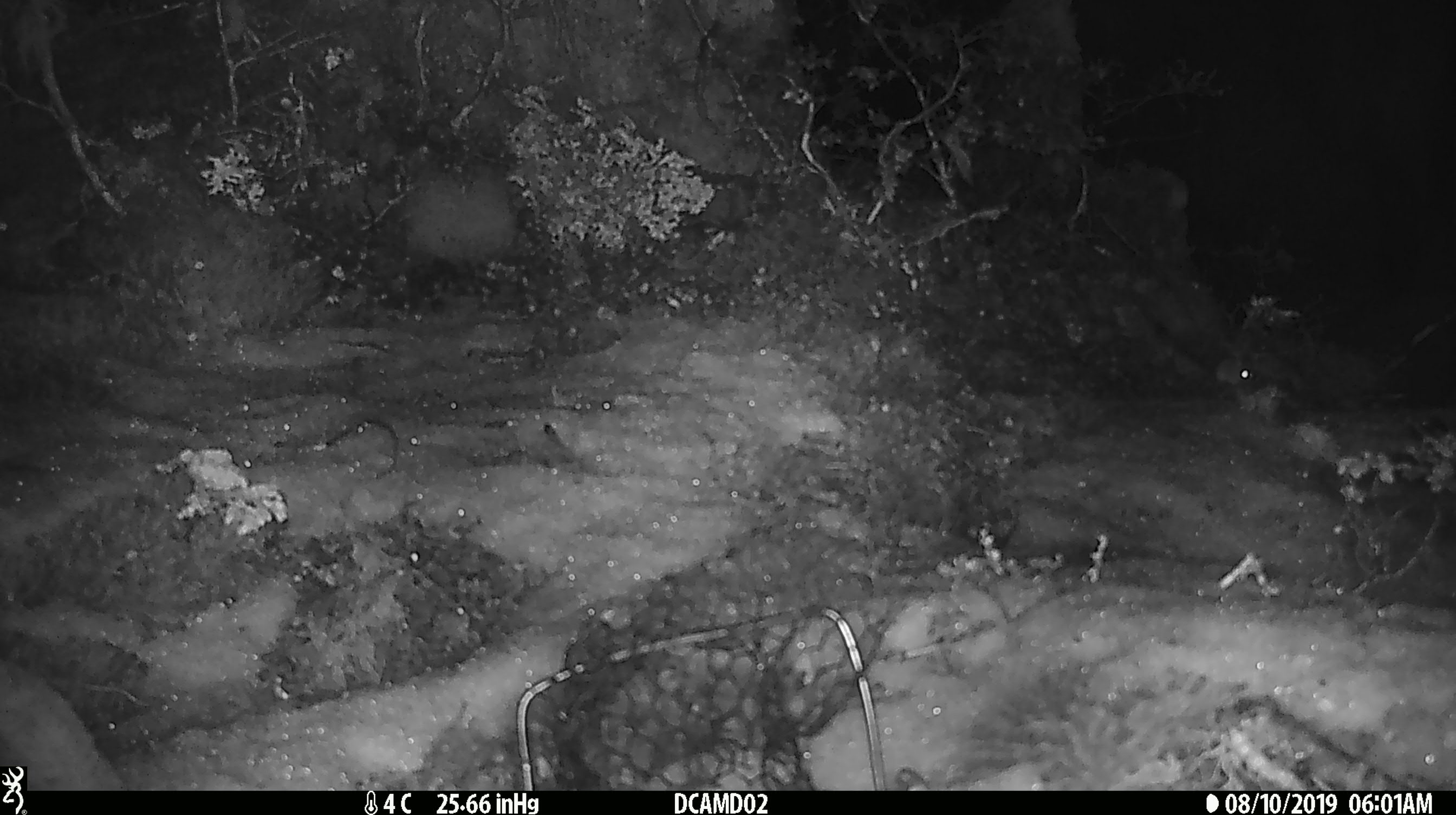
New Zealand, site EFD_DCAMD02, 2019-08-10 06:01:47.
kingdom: Animalia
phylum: Chordata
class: Mammalia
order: Rodentia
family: Muridae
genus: Mus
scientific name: Mus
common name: mouse